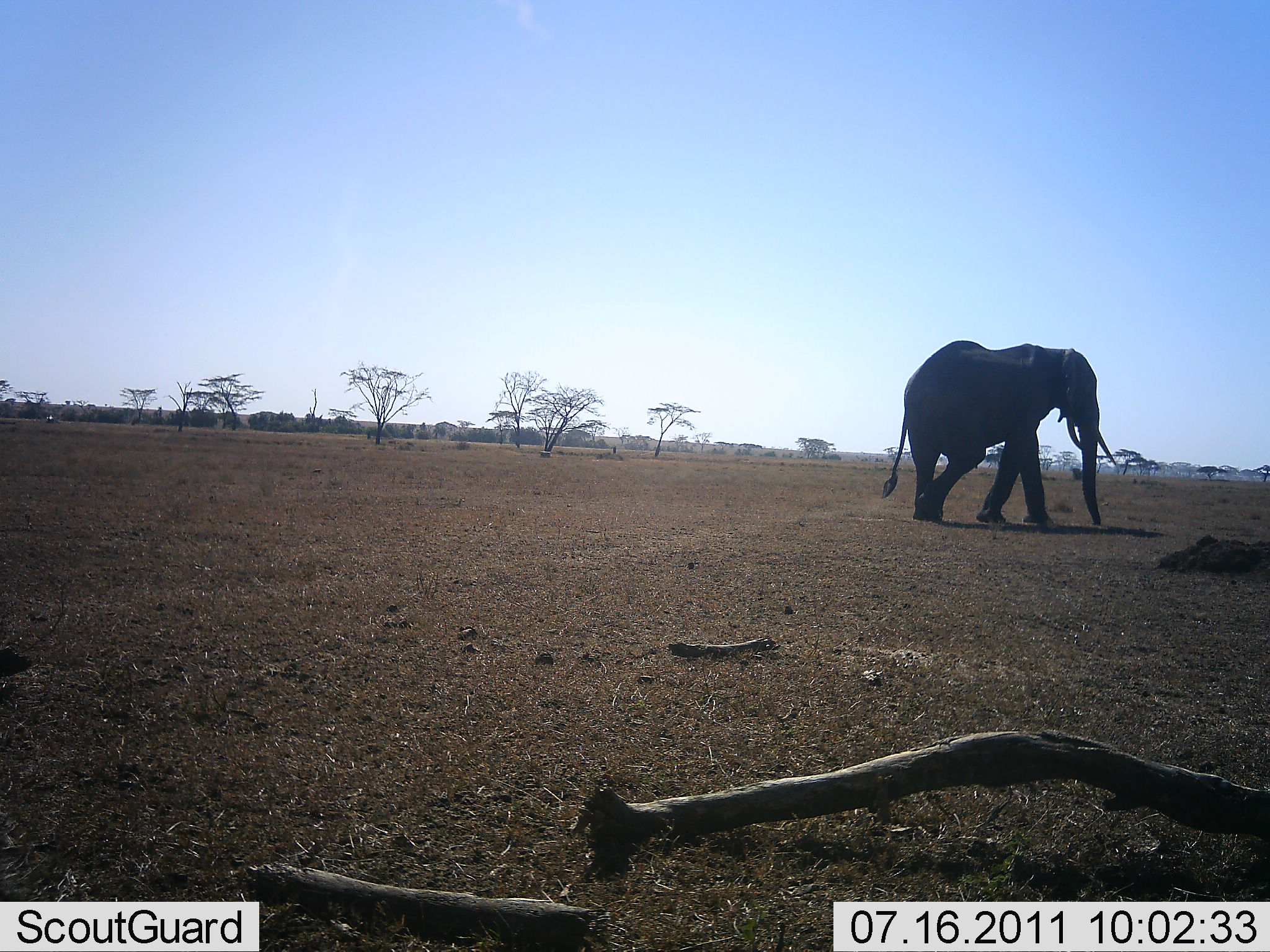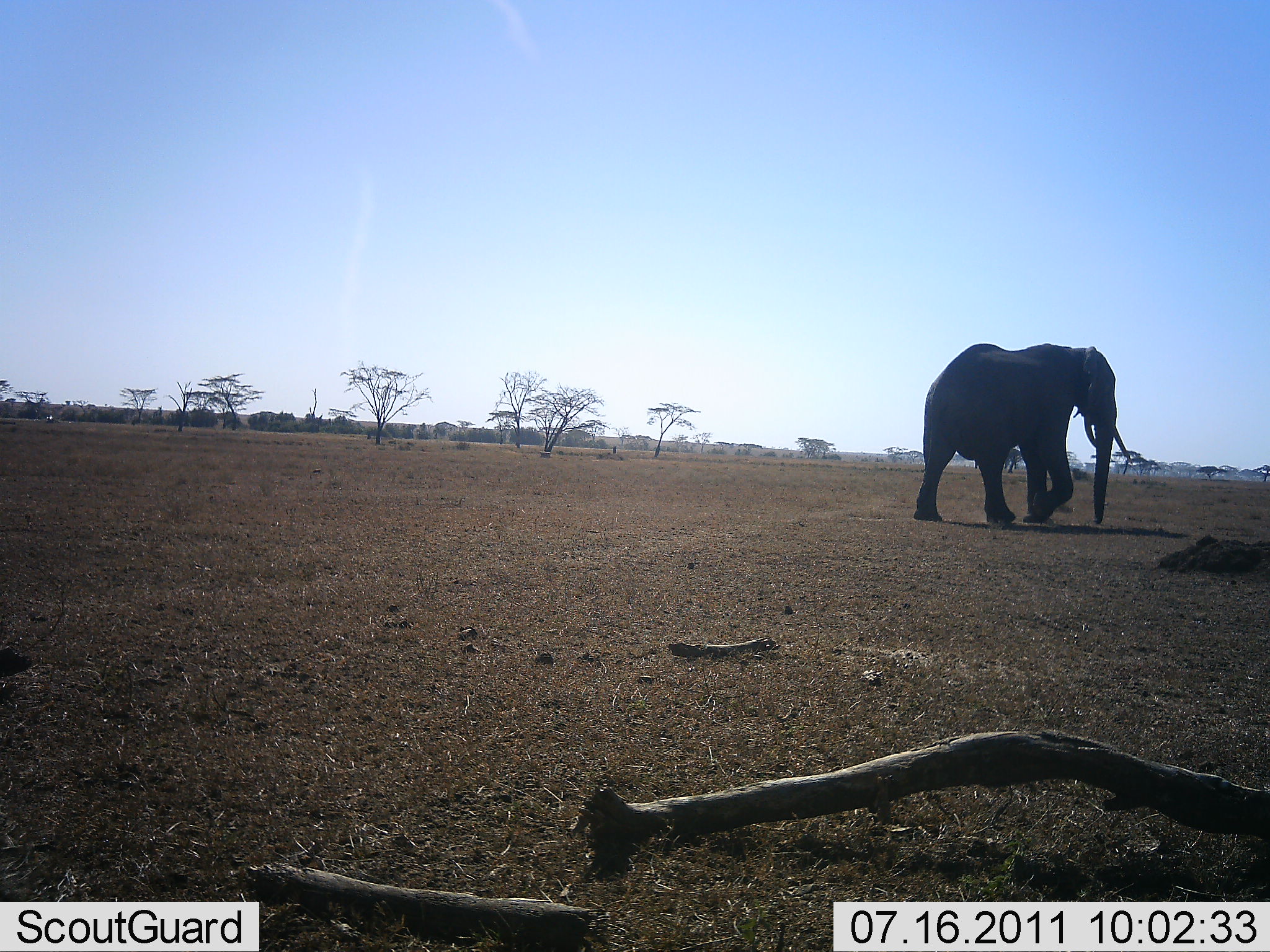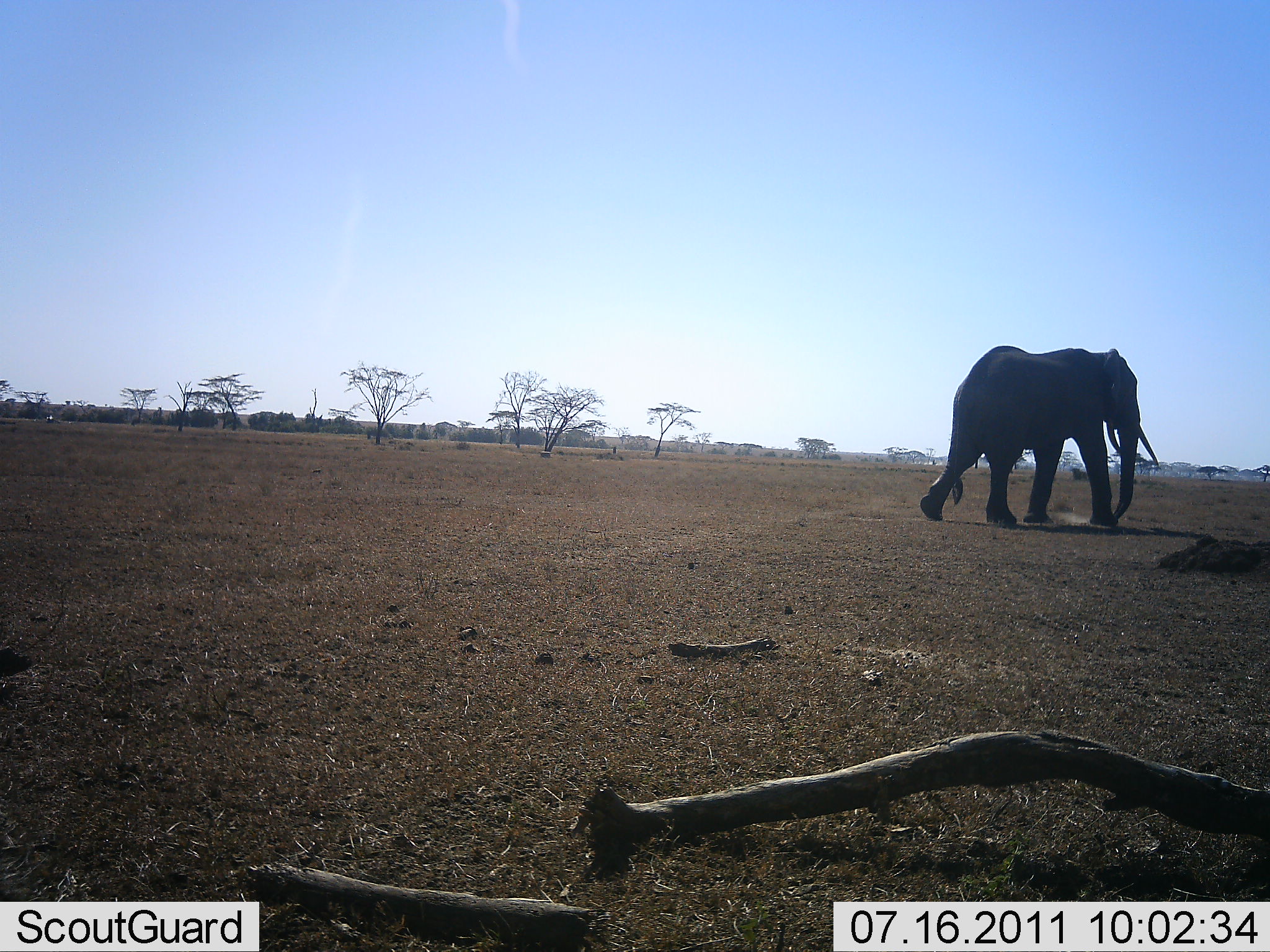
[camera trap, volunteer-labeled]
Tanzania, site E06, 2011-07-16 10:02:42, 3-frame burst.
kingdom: Animalia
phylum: Chordata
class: Mammalia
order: Proboscidea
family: Elephantidae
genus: Loxodonta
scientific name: Loxodonta africana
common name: african bush elephant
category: elephant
Elephant (african bush elephant) (Loxodonta africana), count 1. Behavior (volunteer vote fractions): standing 0%, resting 0%, moving 100%, interacting 0%. Young present (vote fraction): 0%. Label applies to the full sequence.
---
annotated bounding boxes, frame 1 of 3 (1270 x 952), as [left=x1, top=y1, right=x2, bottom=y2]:
animal: [left=879, top=340, right=1116, bottom=526]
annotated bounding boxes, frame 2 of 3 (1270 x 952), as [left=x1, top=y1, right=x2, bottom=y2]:
animal: [left=913, top=343, right=1134, bottom=525]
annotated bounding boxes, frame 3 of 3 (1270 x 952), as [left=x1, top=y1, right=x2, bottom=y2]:
animal: [left=920, top=346, right=1161, bottom=525]